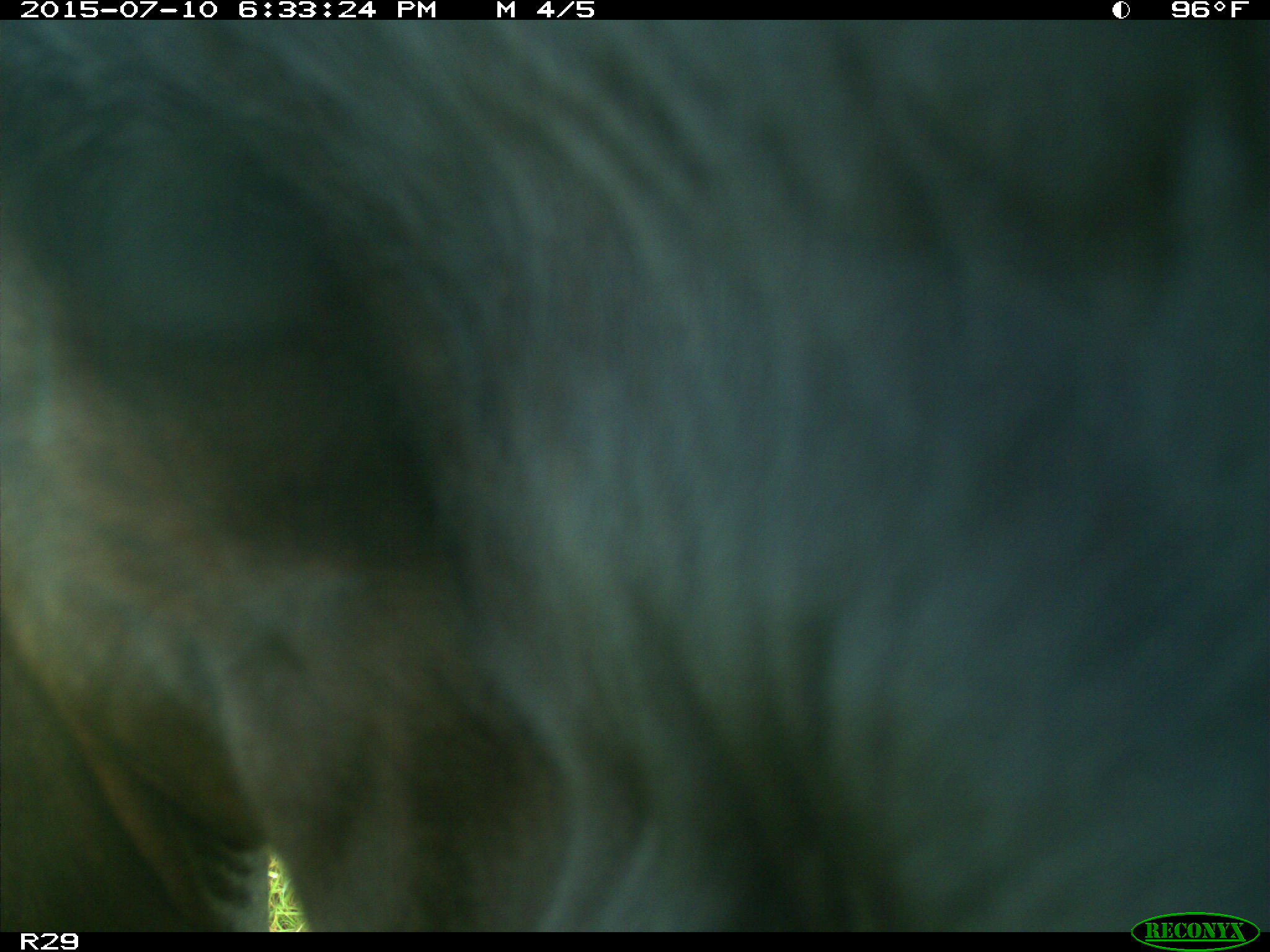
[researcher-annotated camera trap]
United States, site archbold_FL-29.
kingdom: Animalia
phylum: Chordata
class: Mammalia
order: Artiodactyla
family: Bovidae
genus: Bos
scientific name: Bos taurus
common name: domestic cow